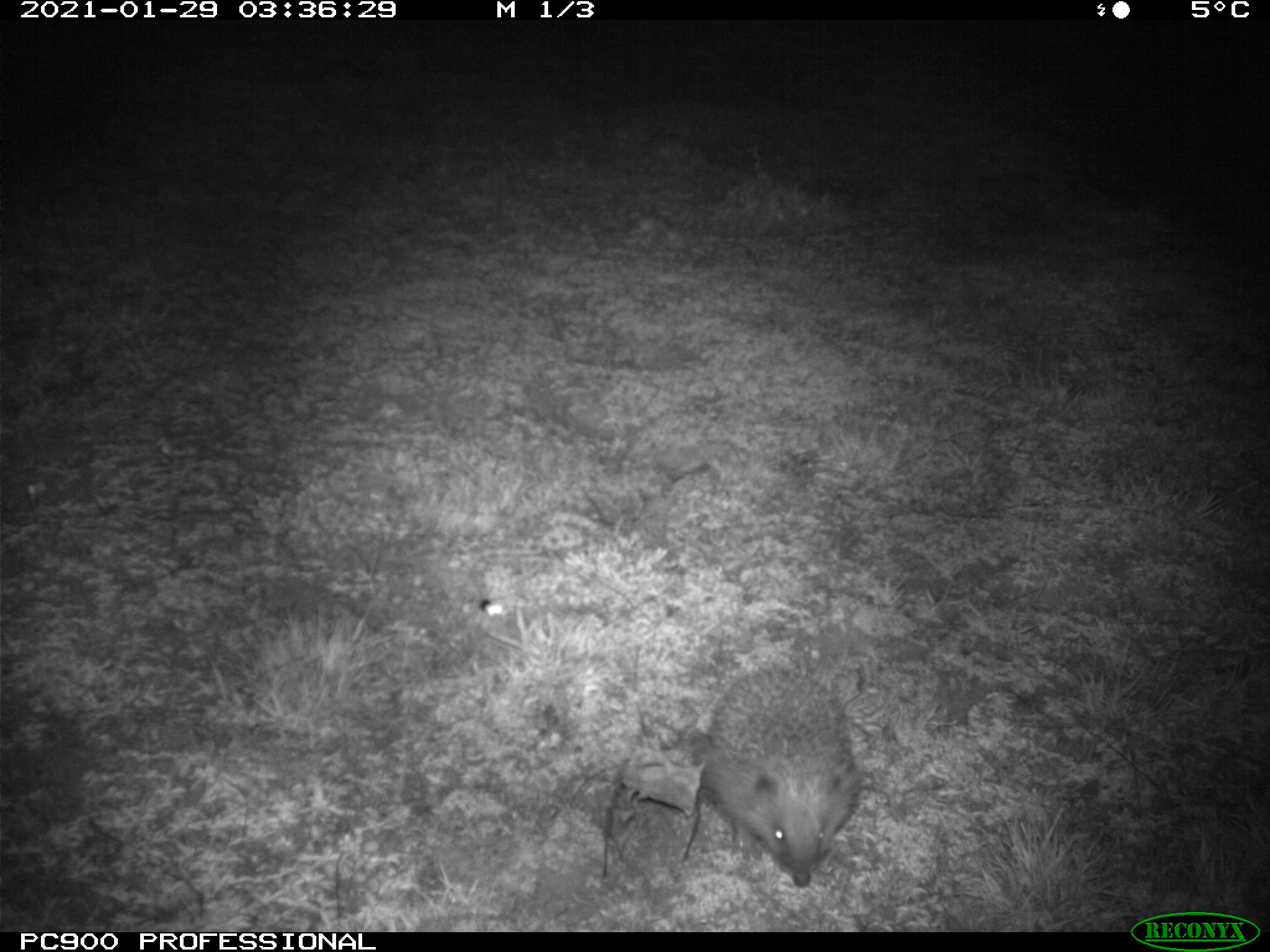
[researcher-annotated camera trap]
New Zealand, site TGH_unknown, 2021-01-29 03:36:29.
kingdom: Animalia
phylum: Chordata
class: Mammalia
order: Eulipotyphla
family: Erinaceidae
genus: Erinaceus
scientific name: Erinaceus europaeus europaeus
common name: european hedgehog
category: hedgehog